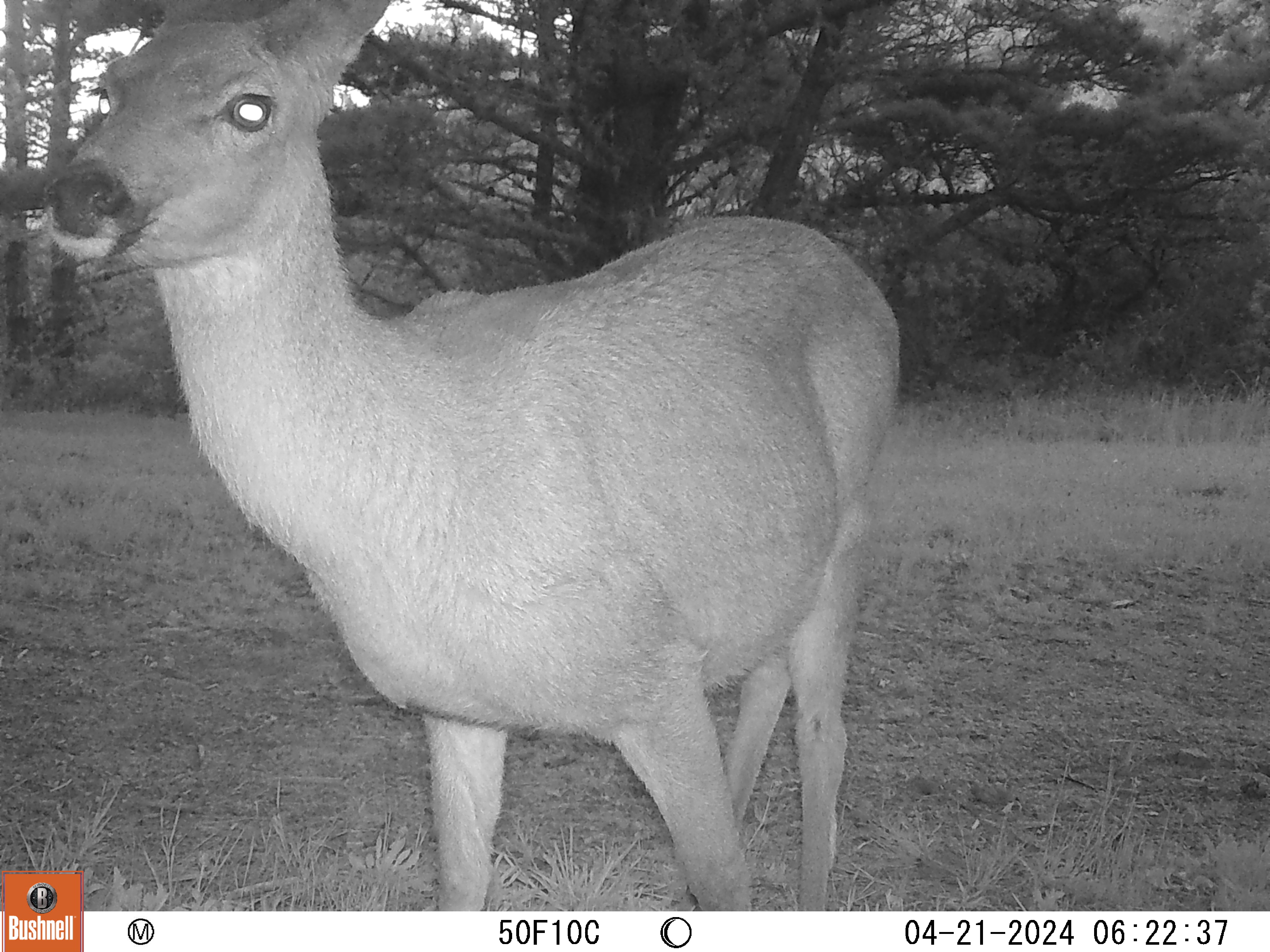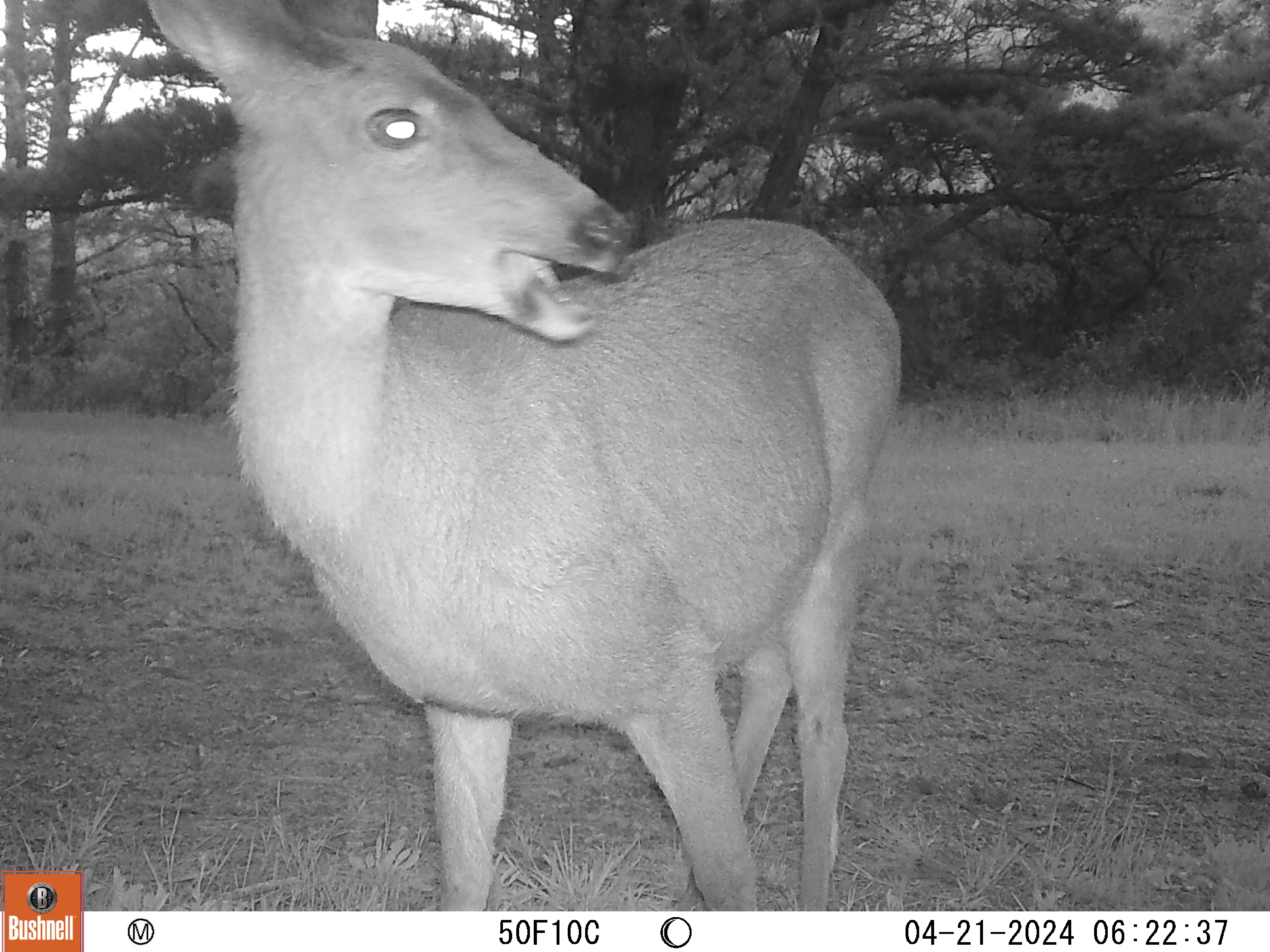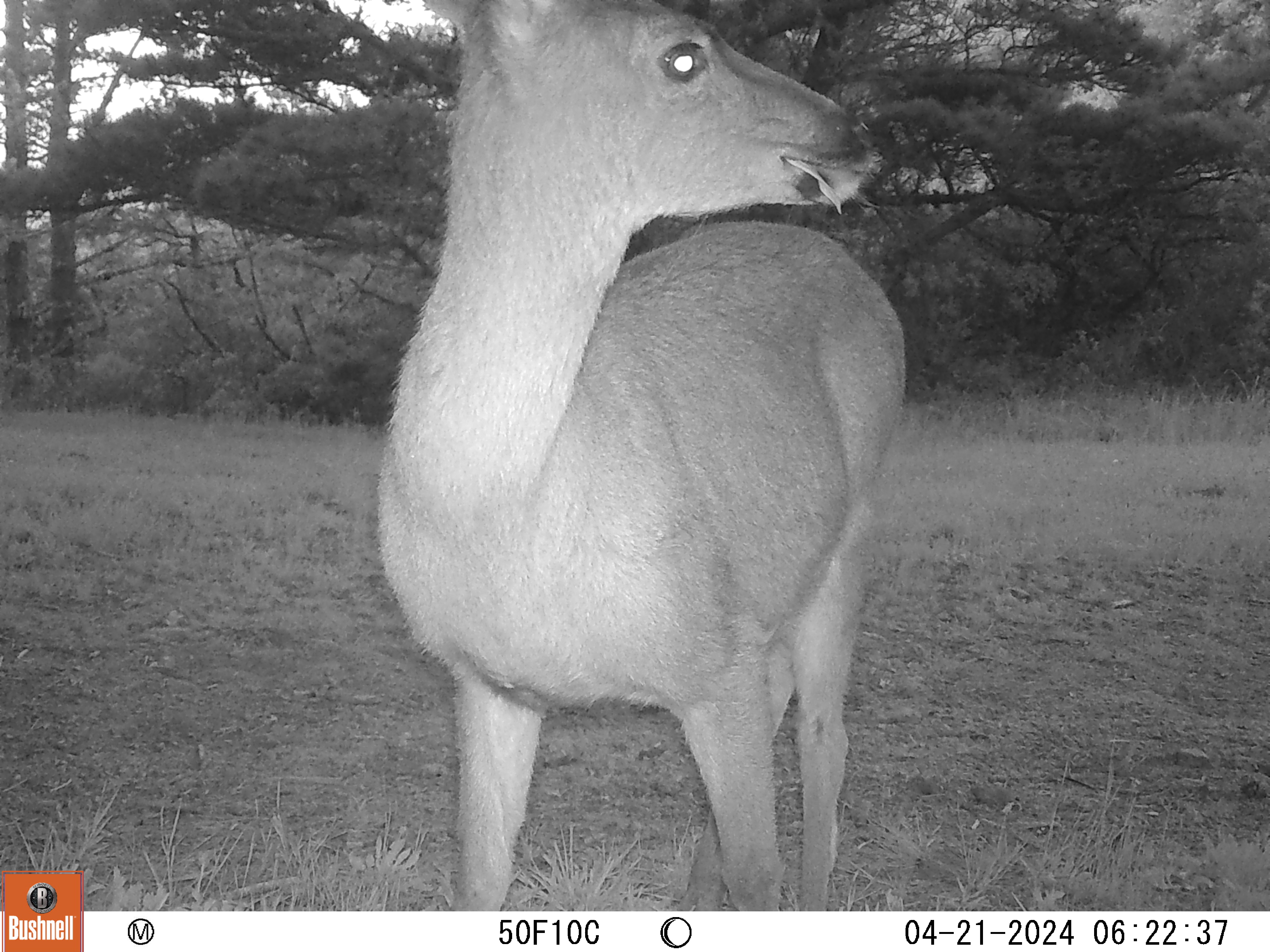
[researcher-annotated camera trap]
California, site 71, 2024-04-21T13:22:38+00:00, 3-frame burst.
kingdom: Animalia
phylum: Chordata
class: Mammalia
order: Artiodactyla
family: Cervidae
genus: Odocoileus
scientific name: Odocoileus hemionus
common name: mule deer